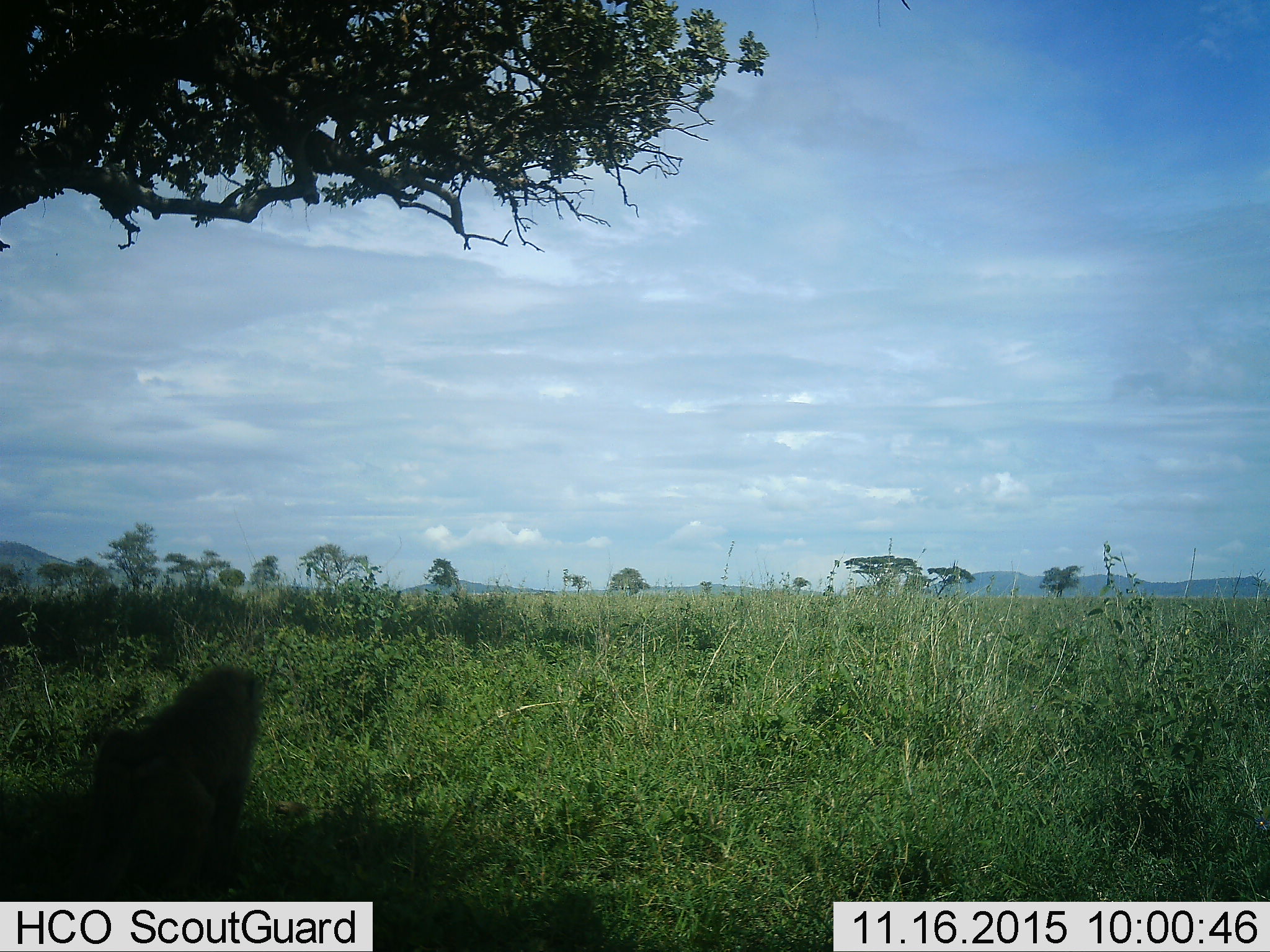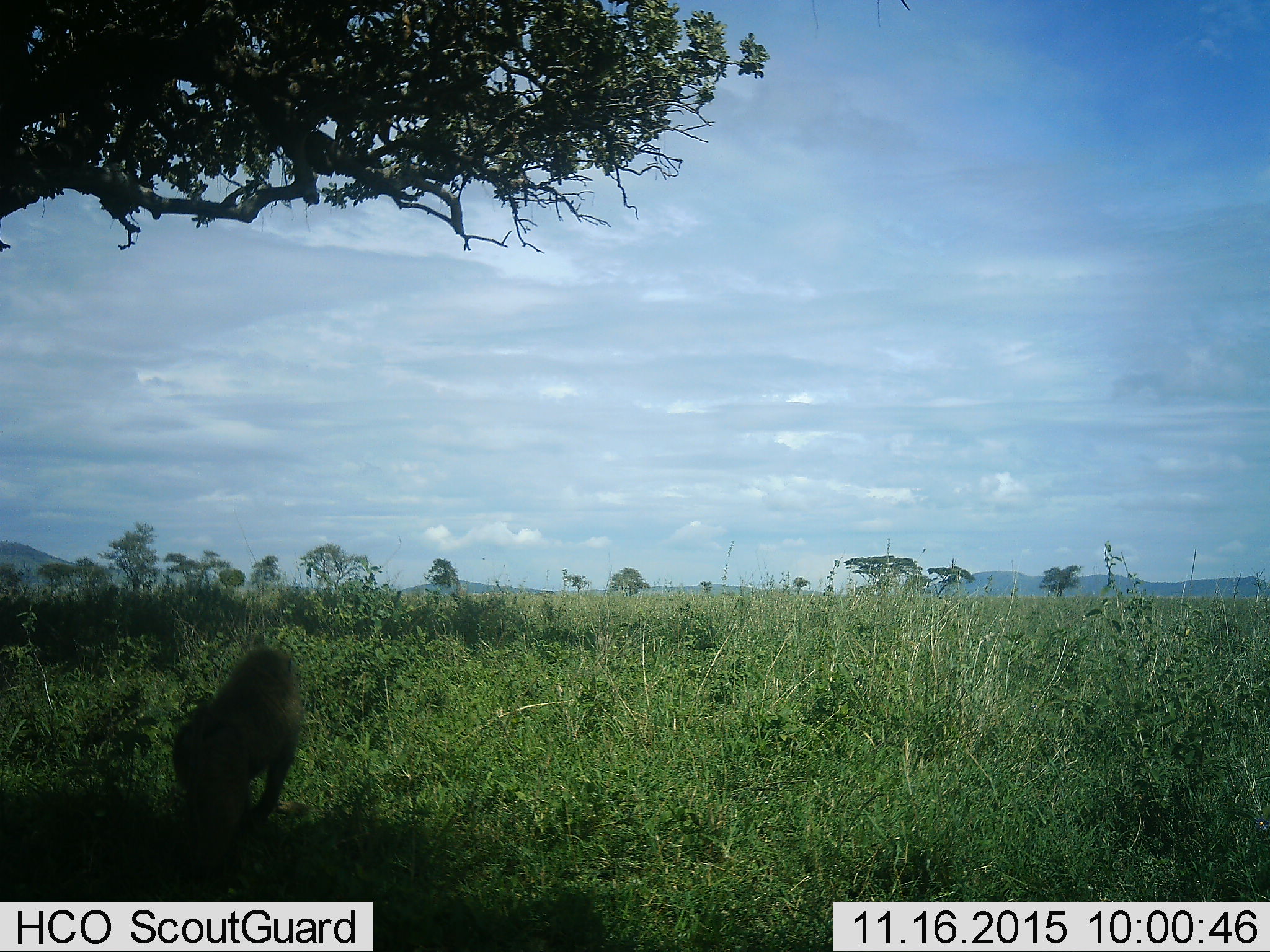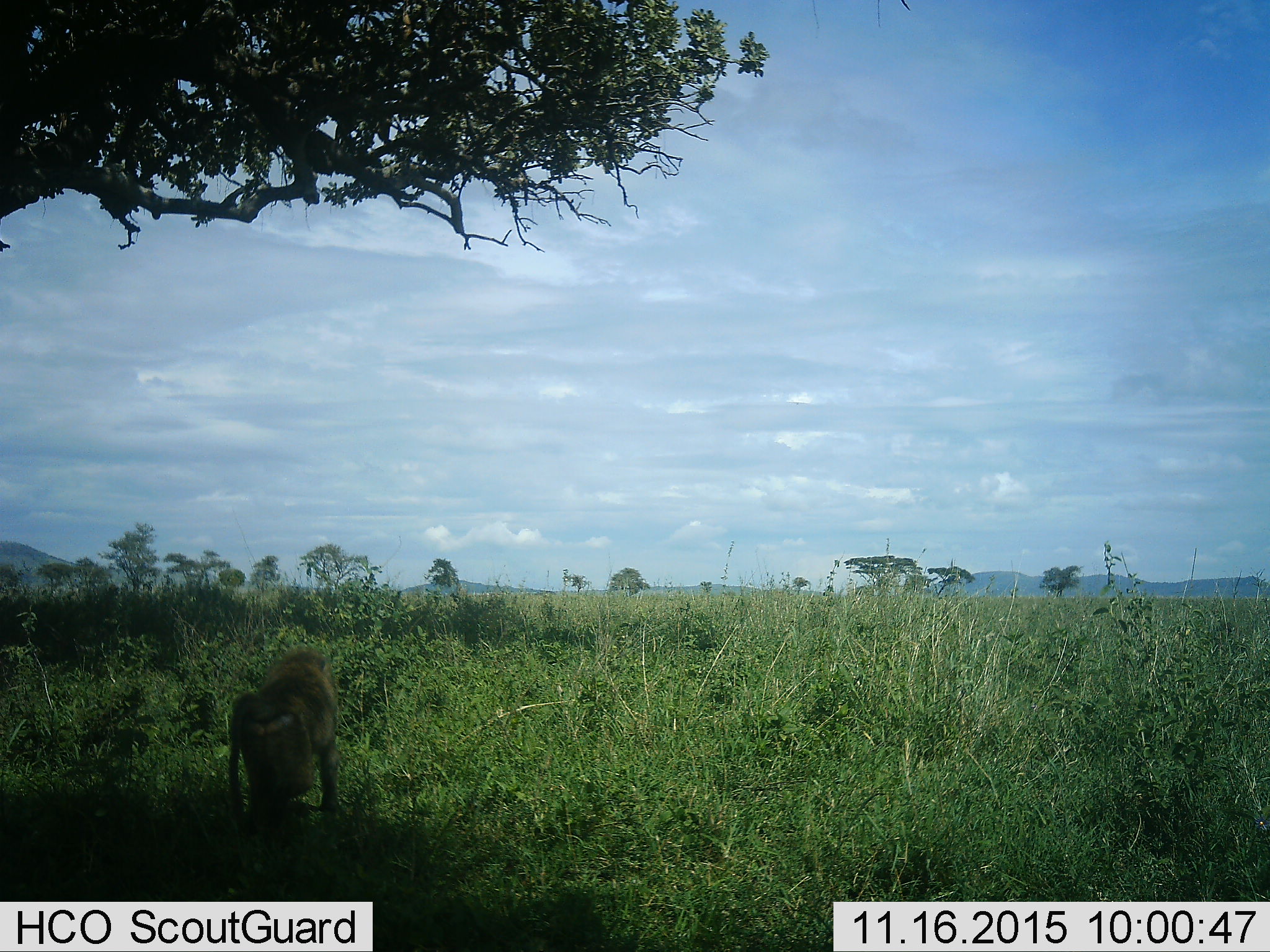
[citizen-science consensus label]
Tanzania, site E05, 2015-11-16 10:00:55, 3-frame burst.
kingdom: Animalia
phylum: Chordata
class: Mammalia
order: Primates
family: Cercopithecidae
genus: Papio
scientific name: Papio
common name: baboon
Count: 1.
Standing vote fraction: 0%.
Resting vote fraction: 0%.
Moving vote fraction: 100%.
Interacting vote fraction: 0%.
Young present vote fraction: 0%.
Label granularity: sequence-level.